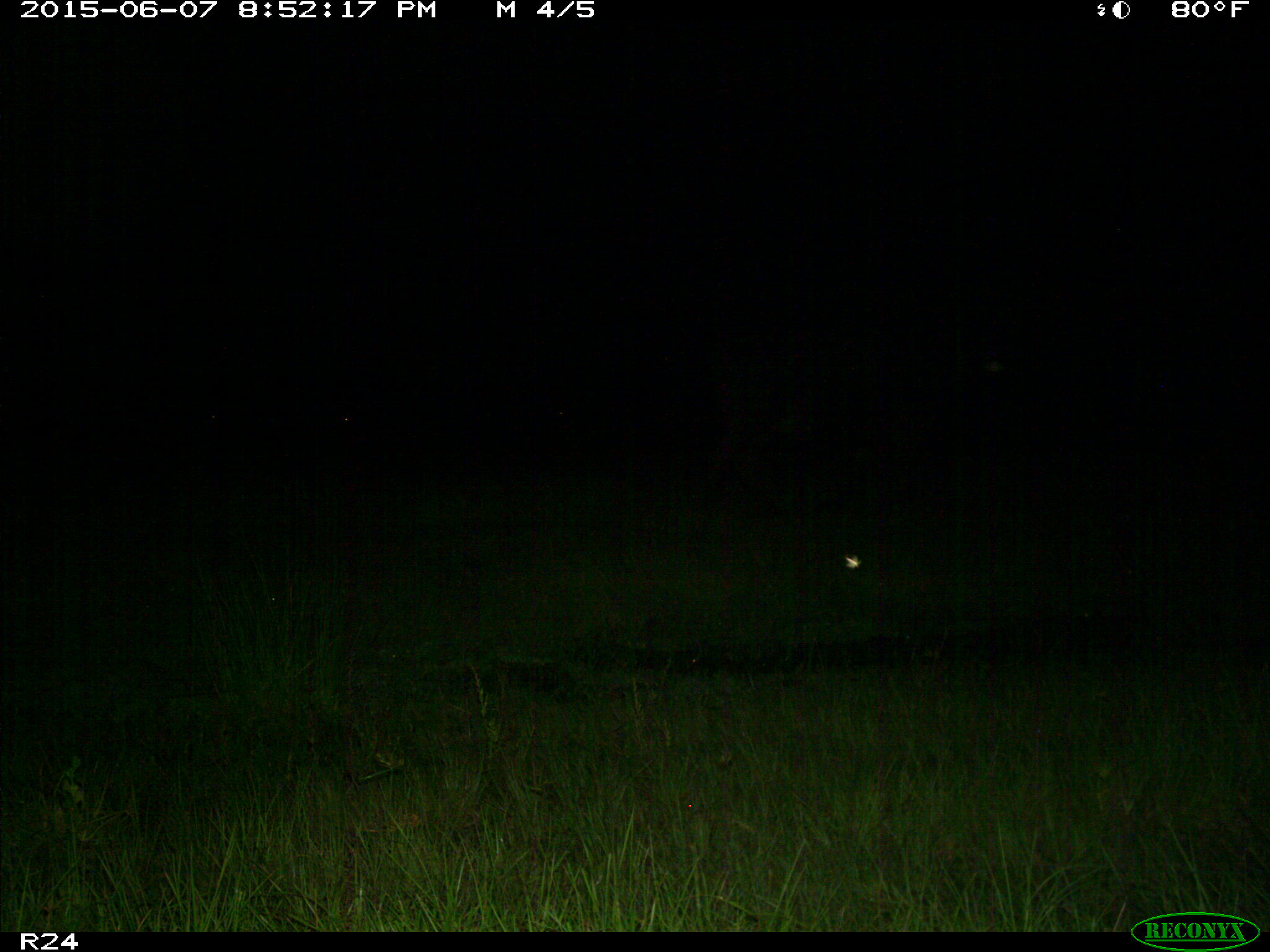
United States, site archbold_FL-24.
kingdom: Animalia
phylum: Chordata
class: Mammalia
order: Artiodactyla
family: Bovidae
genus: Bos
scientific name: Bos taurus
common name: domestic cow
Bos taurus (domestic cow).